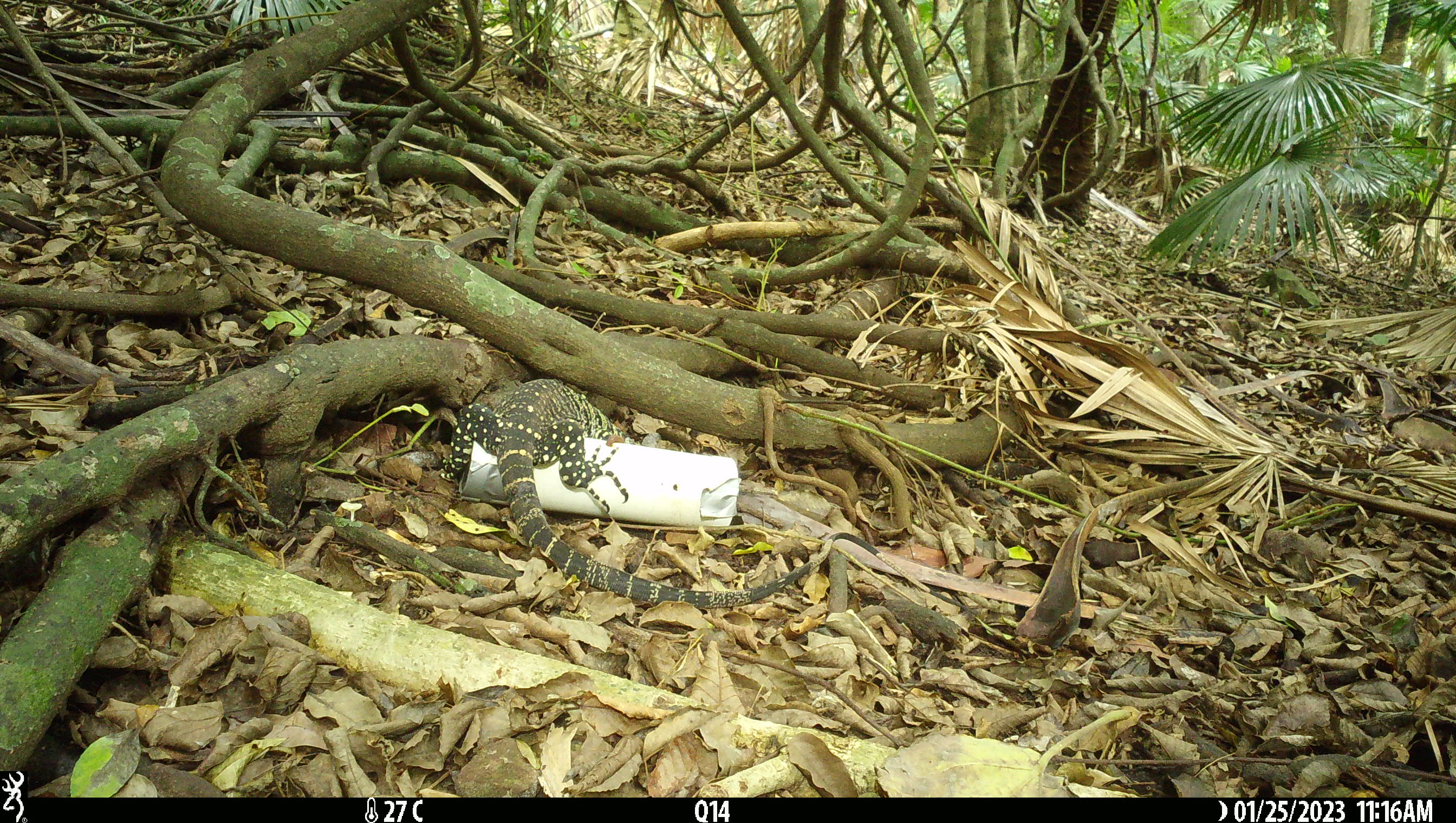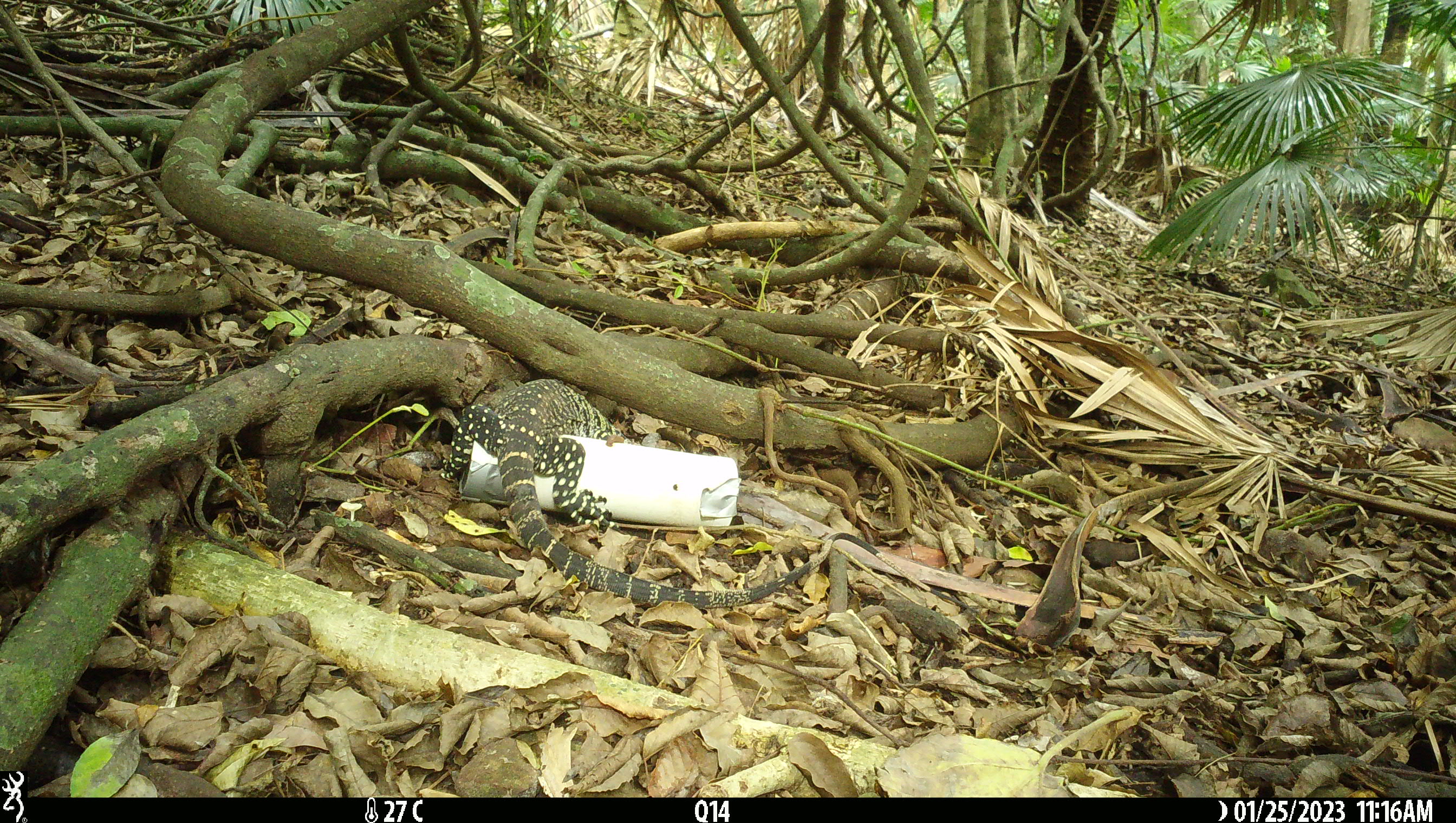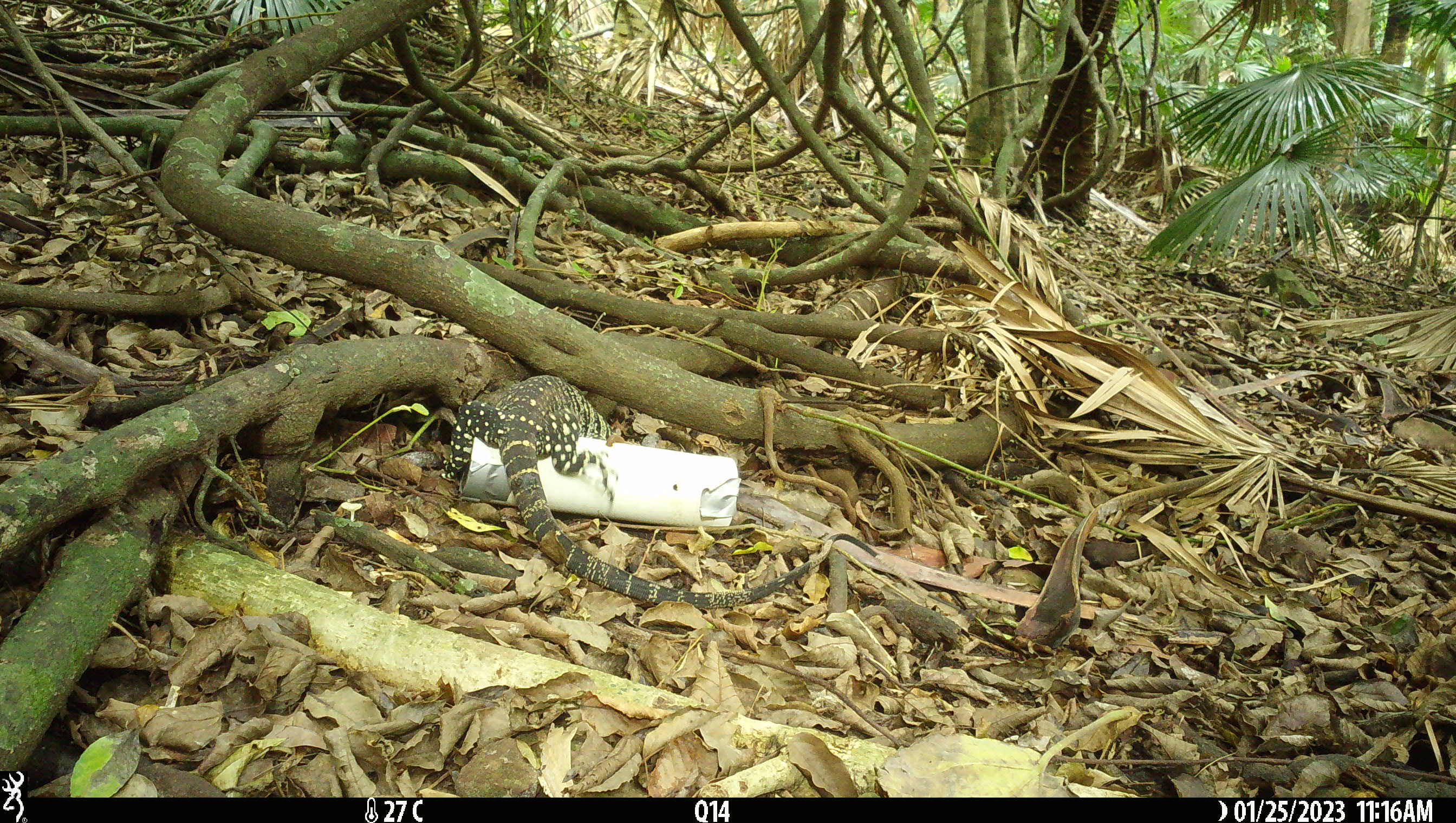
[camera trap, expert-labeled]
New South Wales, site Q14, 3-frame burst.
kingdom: Animalia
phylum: Chordata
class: Reptilia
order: Squamata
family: Varanidae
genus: Varanus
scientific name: Varanus varius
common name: lace monitor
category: goanna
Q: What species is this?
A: Goanna (lace monitor) (Varanus varius).